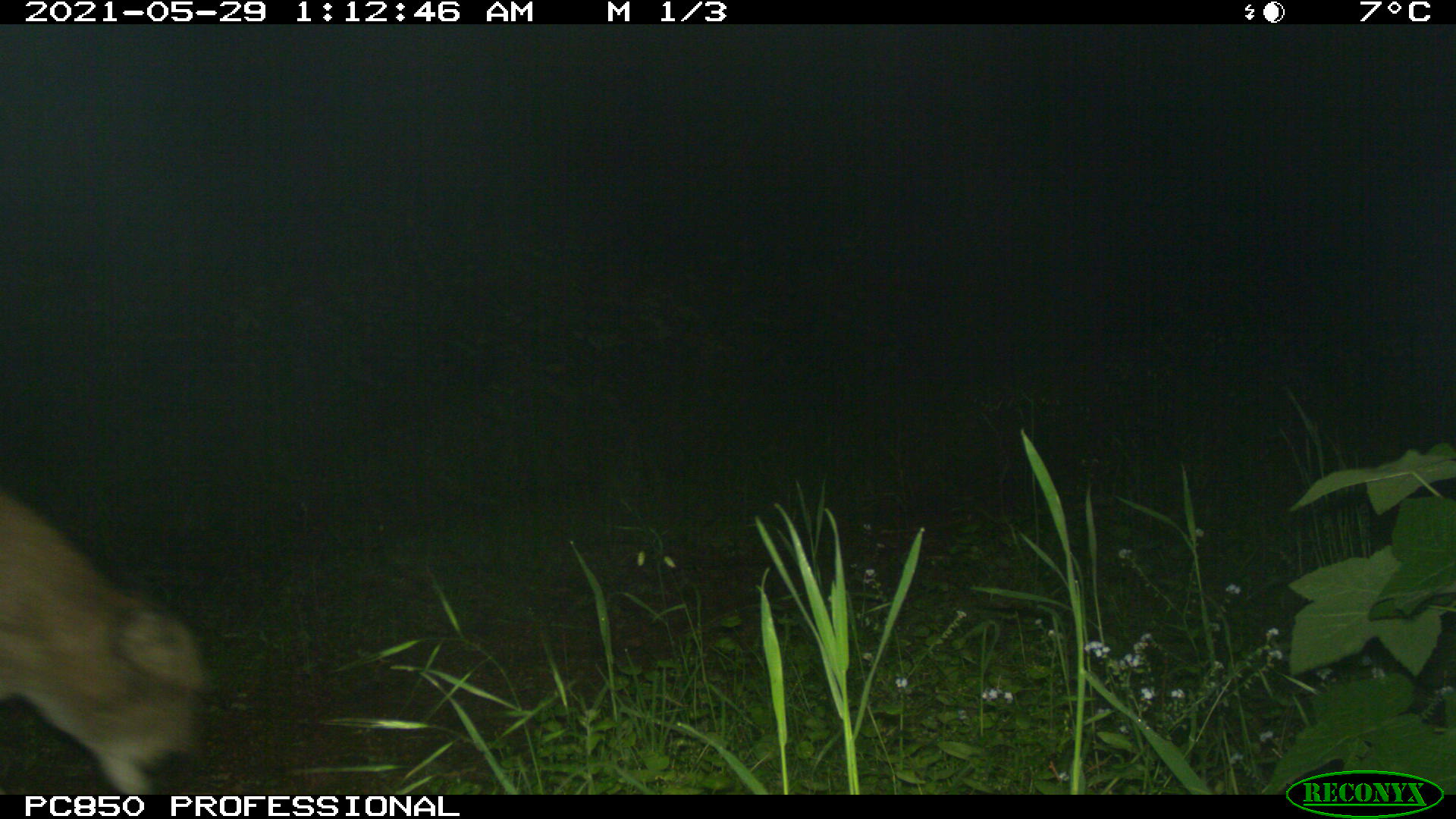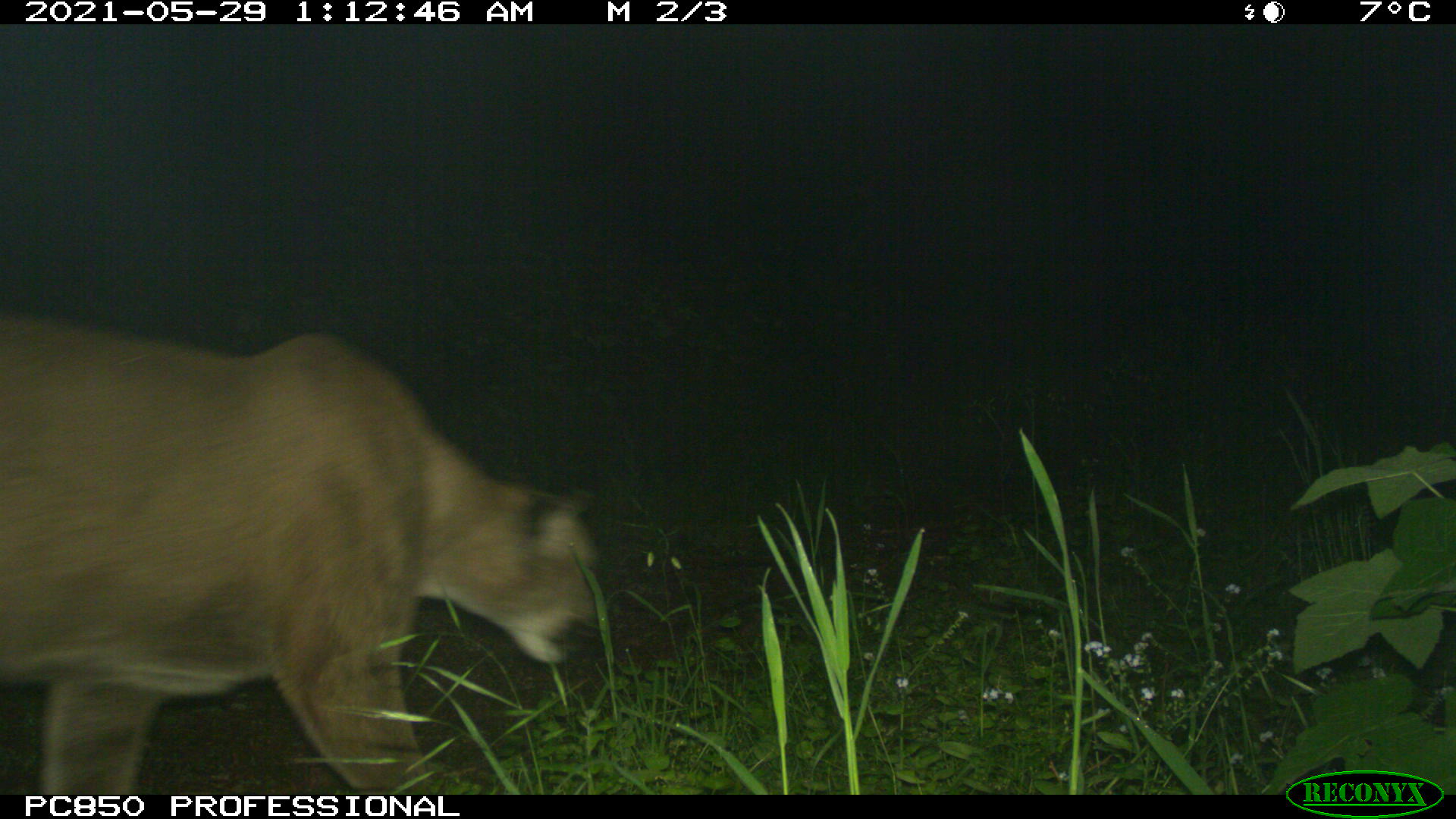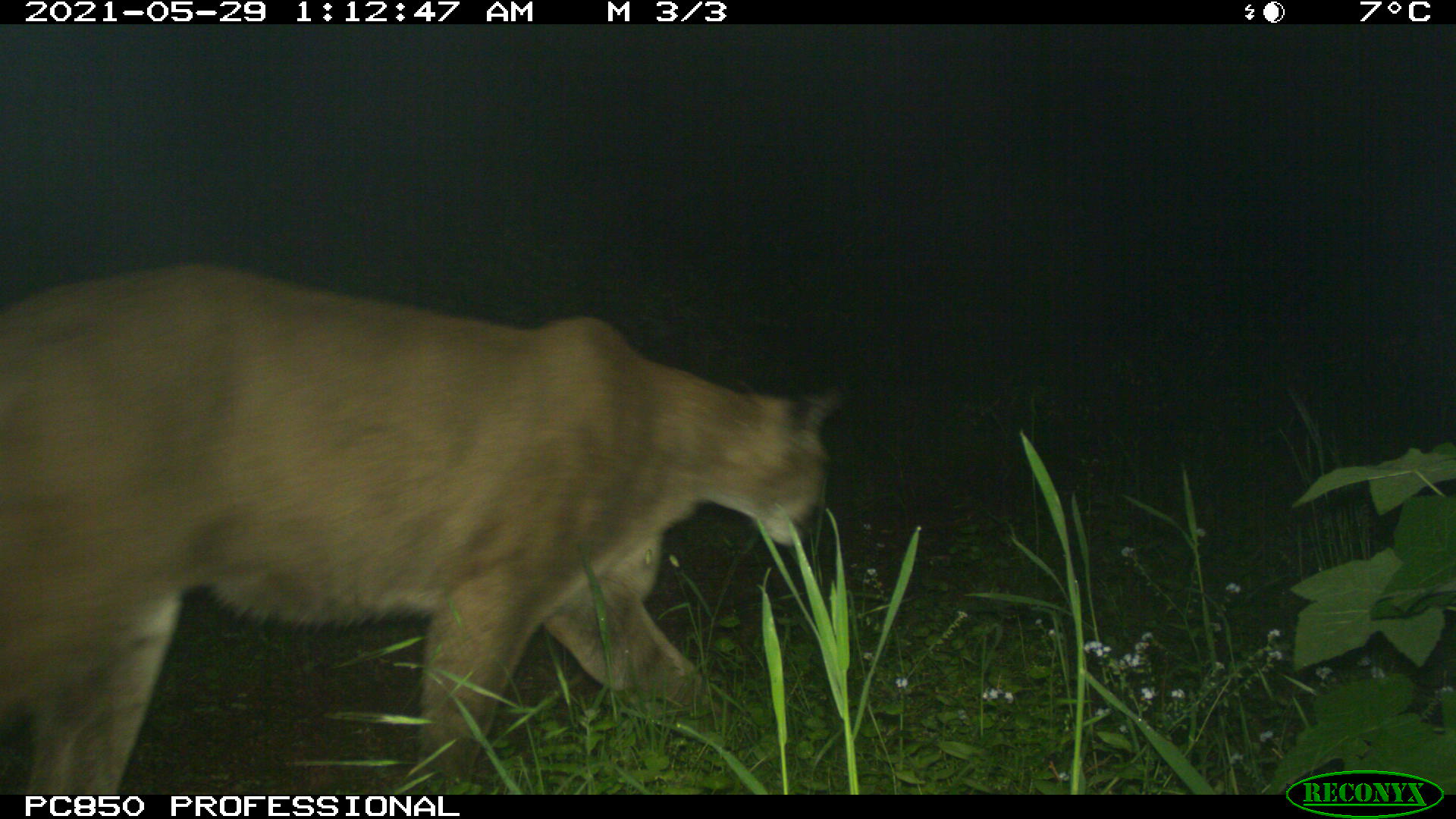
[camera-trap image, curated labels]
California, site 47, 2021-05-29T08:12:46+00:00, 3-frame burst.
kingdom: Animalia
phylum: Chordata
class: Mammalia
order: Carnivora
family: Felidae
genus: Puma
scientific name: Puma concolor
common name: puma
Puma (Puma concolor).